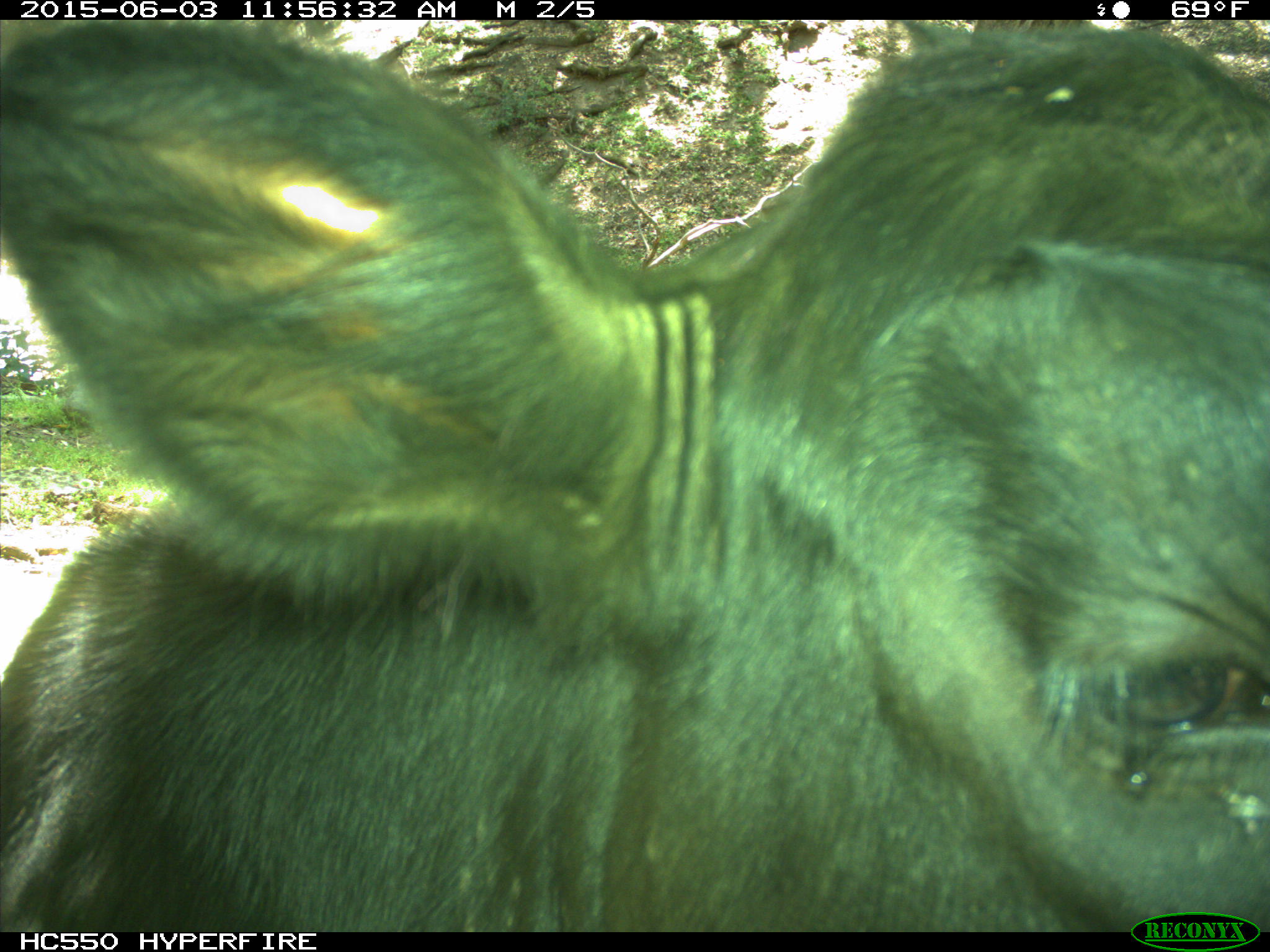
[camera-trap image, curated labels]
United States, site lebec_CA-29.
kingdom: Animalia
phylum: Chordata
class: Mammalia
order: Artiodactyla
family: Bovidae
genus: Bos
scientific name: Bos taurus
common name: domestic cow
Bos taurus (domestic cow).